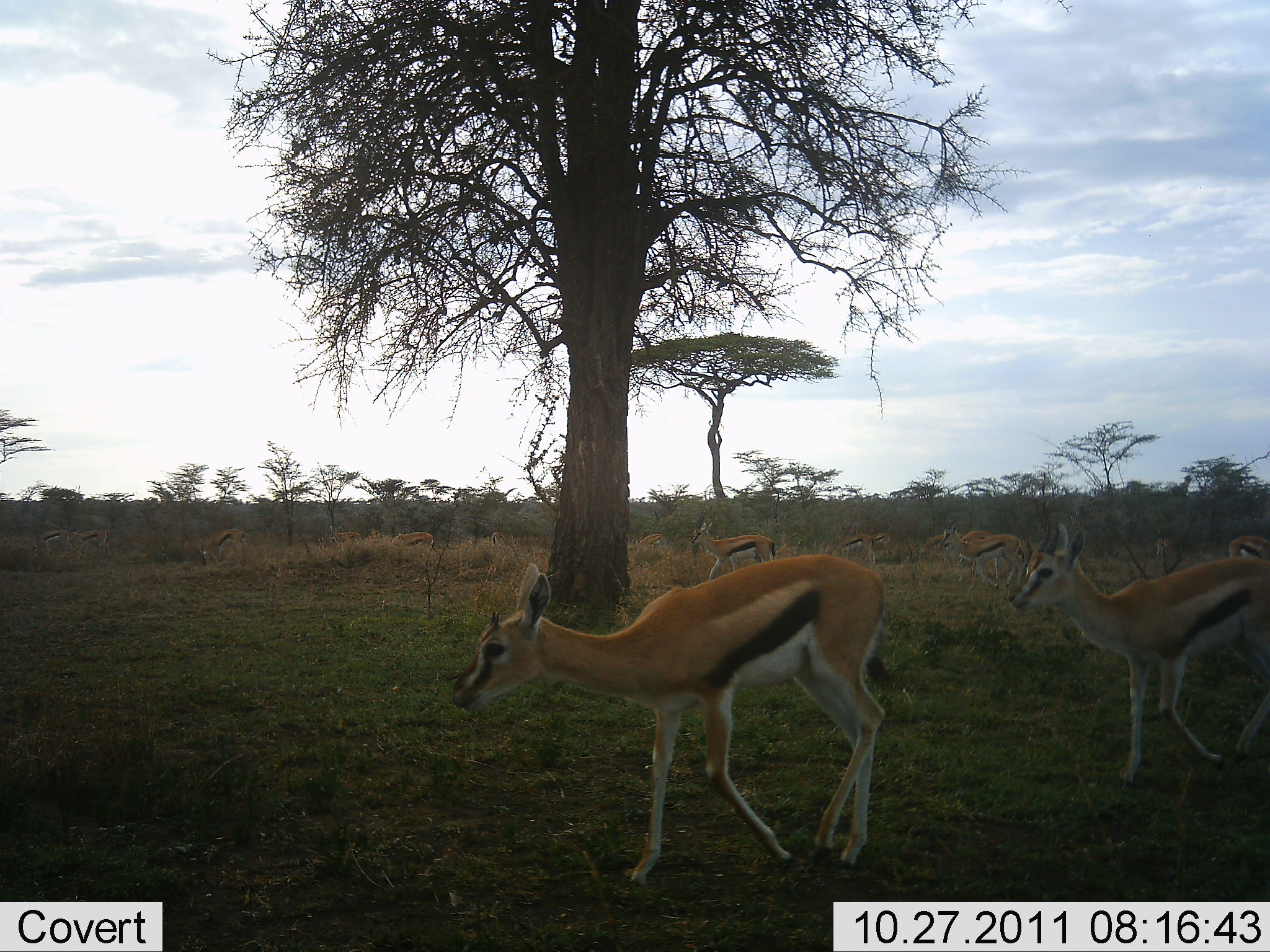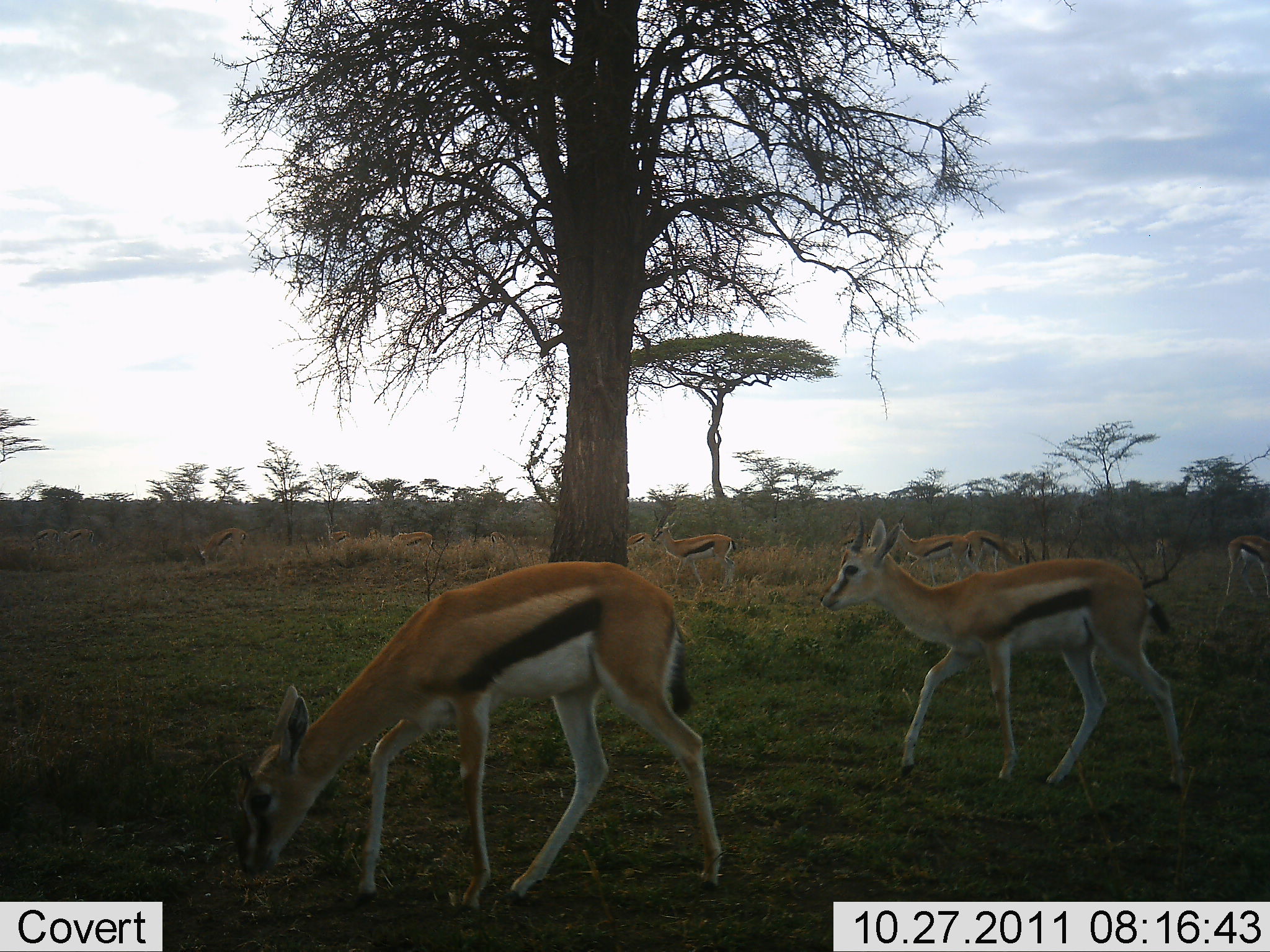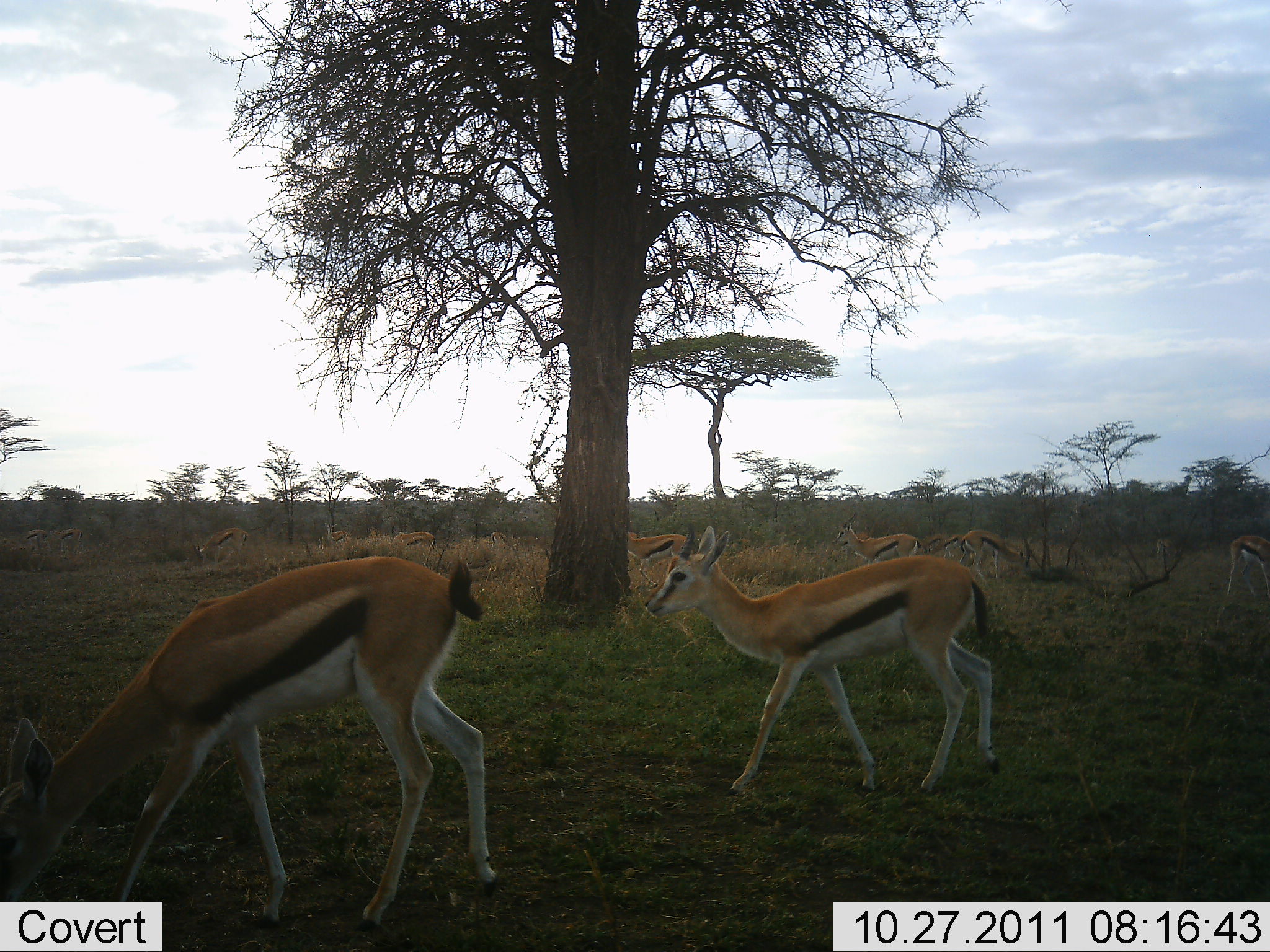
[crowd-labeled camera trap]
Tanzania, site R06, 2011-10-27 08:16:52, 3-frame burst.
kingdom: Animalia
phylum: Chordata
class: Mammalia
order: Artiodactyla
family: Bovidae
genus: Eudorcas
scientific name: Eudorcas thomsonii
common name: thomson's gazelle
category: gazellethomsons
Gazellethomsons (thomson's gazelle) (Eudorcas thomsonii), count 9. Behavior (volunteer vote fractions): standing 0%, resting 0%, moving 90%, interacting 0%. Young present (vote fraction): 0%. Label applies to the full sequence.